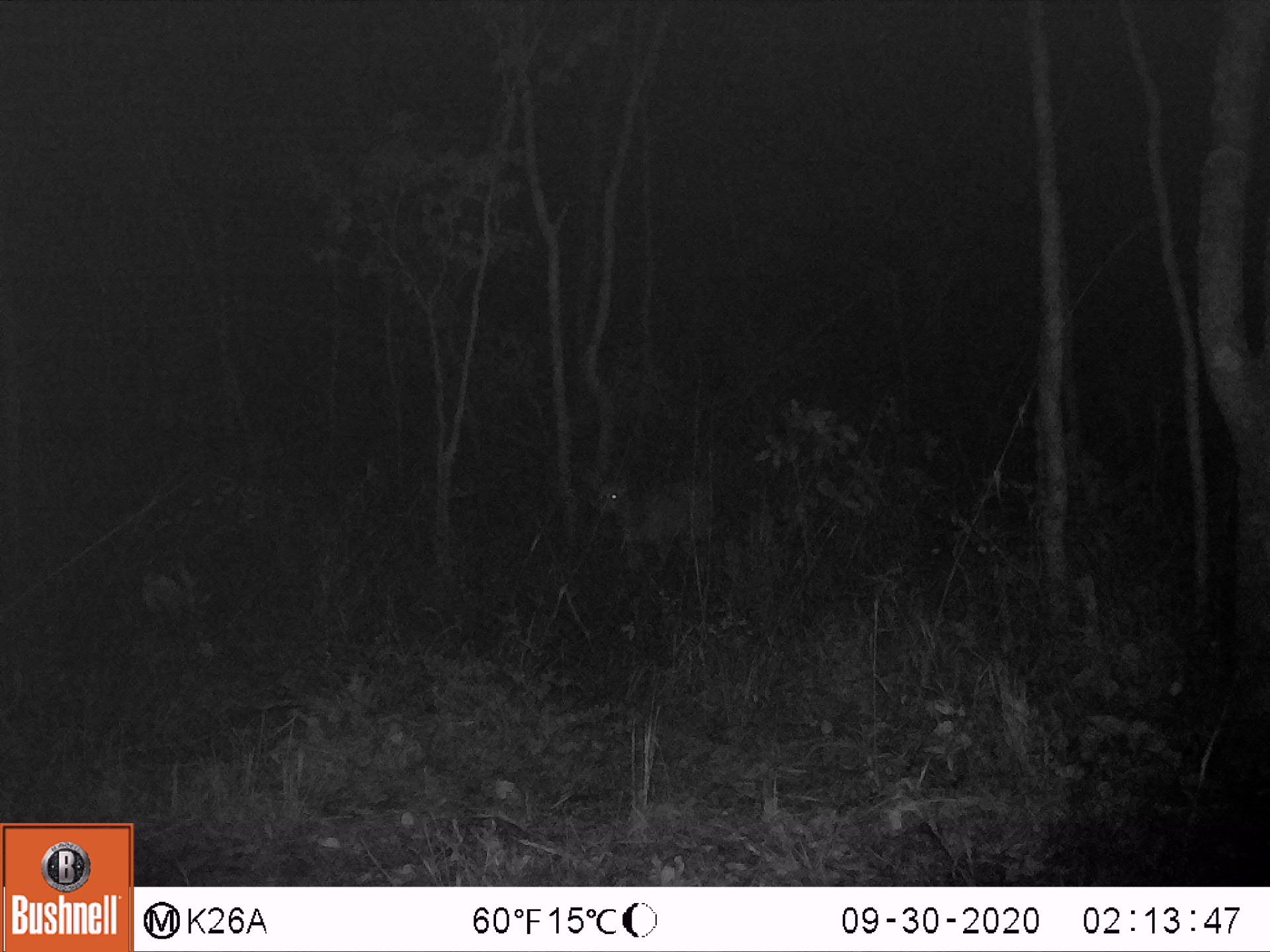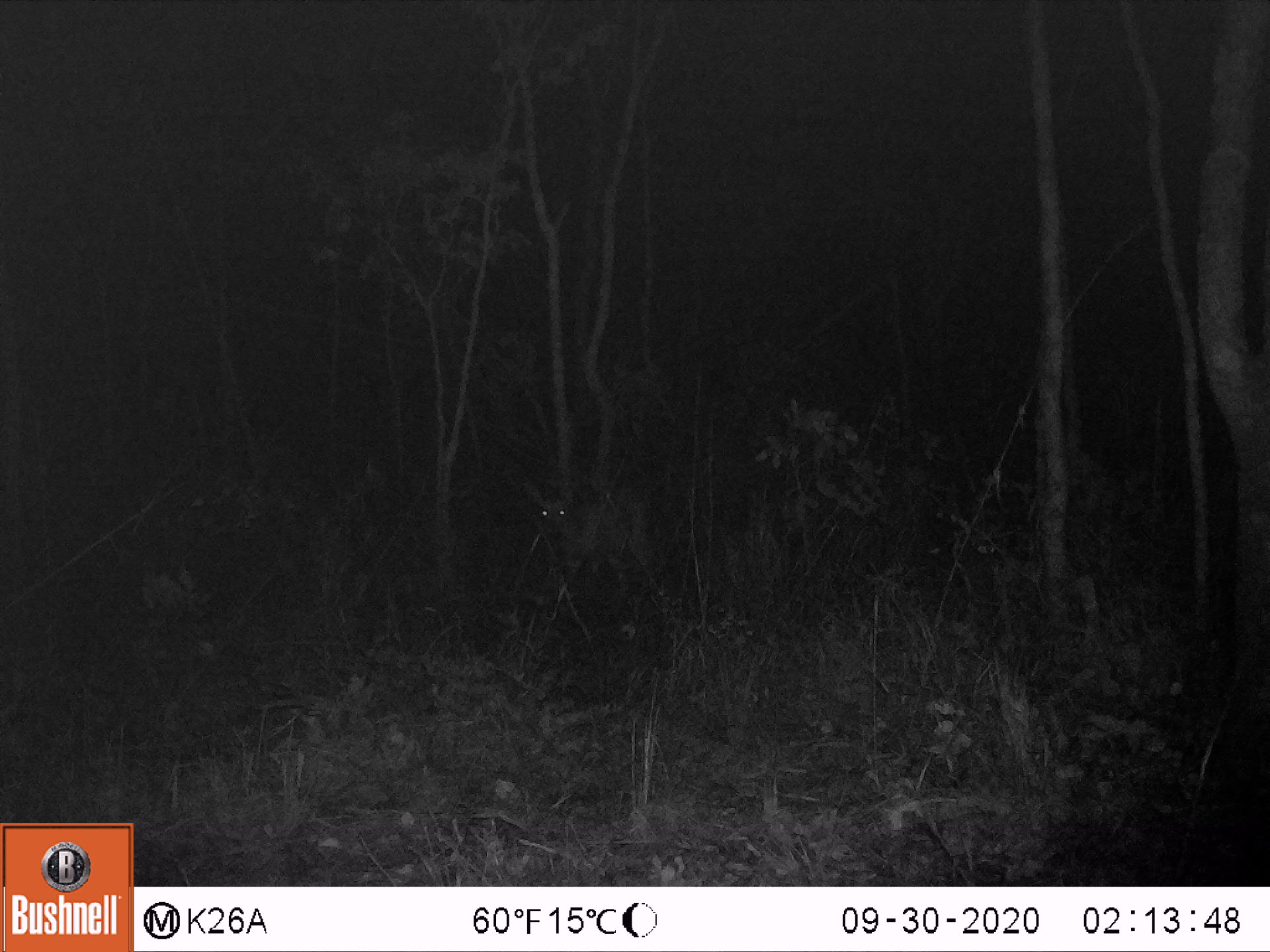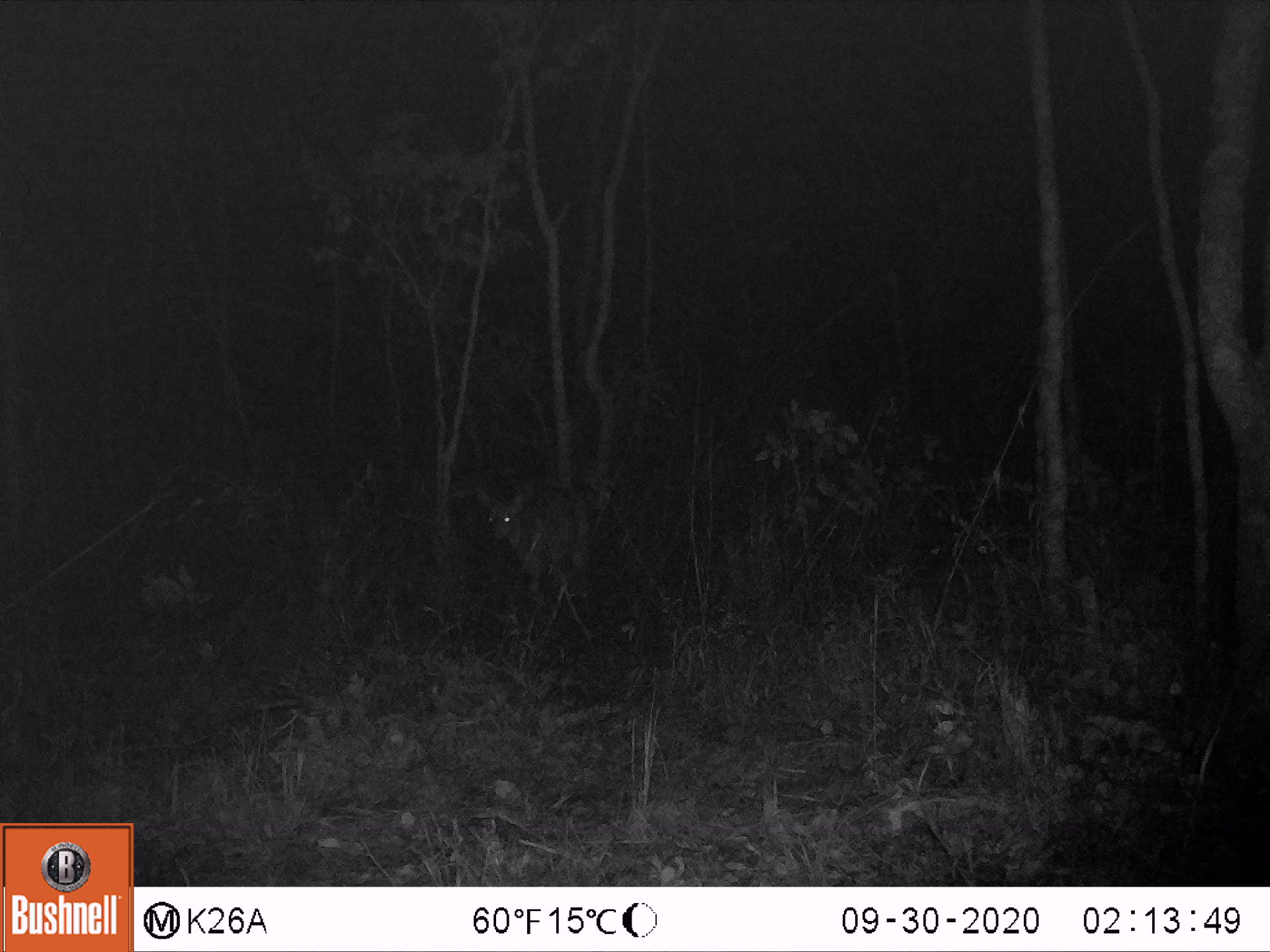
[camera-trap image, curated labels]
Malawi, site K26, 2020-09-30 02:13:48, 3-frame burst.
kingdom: Animalia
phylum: Chordata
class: Mammalia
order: Artiodactyla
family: Bovidae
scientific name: Antilopinae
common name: small antelope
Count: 1.